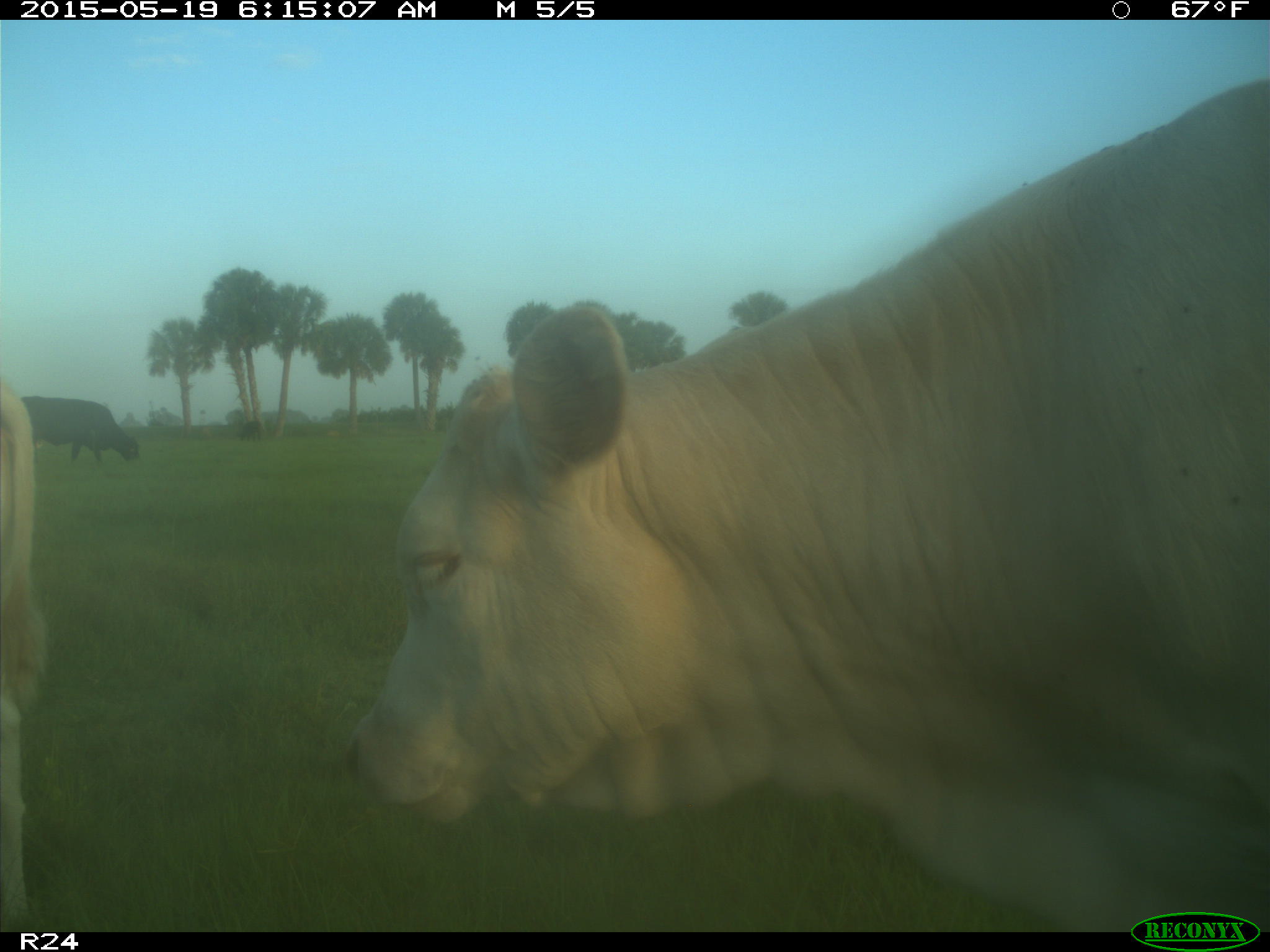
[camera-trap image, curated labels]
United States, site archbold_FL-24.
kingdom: Animalia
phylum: Chordata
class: Mammalia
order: Artiodactyla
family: Bovidae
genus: Bos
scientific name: Bos taurus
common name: domestic cow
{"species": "Bos taurus (domestic cow)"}